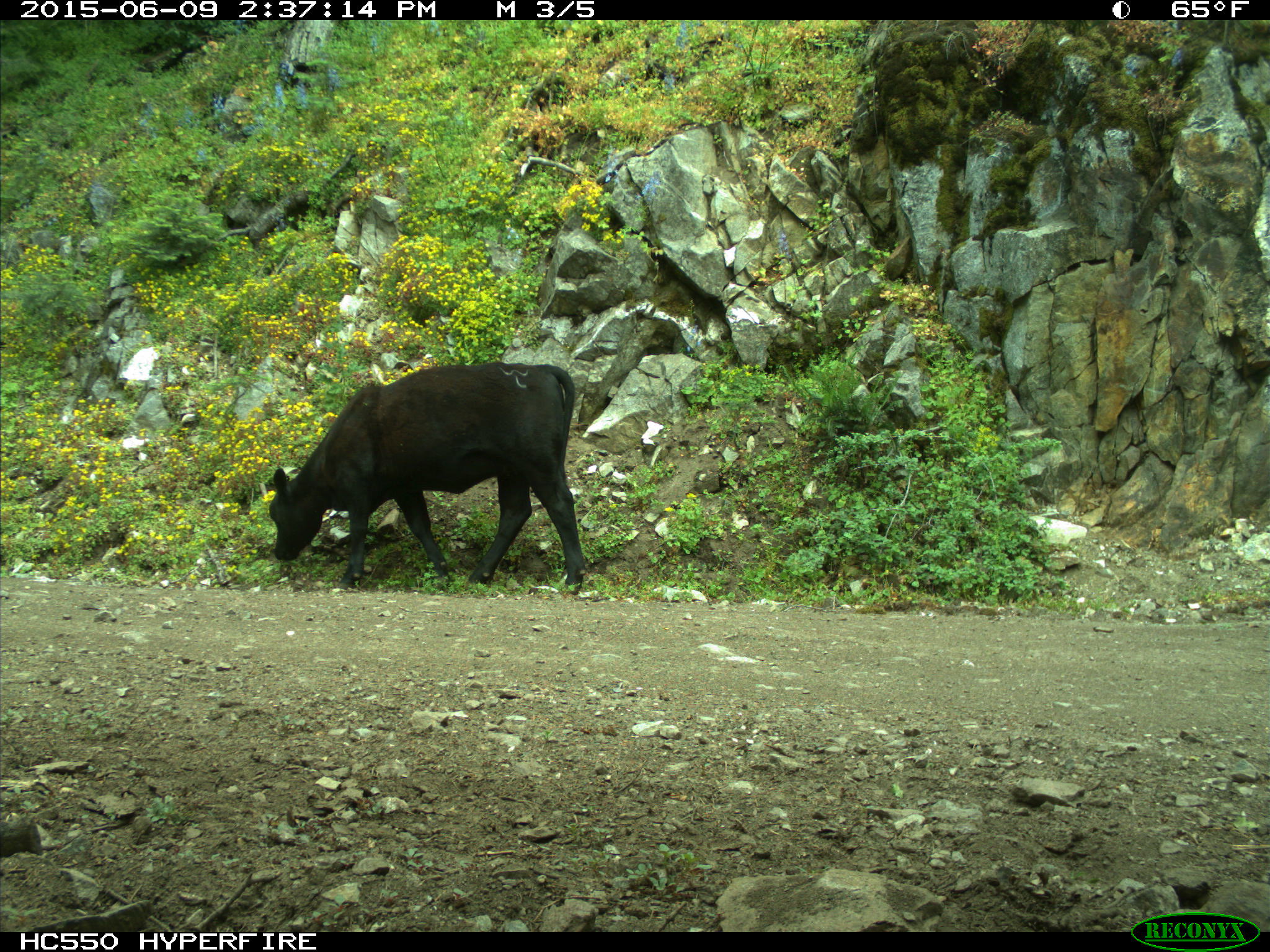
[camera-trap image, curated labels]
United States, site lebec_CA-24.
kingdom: Animalia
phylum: Chordata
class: Mammalia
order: Artiodactyla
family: Bovidae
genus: Bos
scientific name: Bos taurus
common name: domestic cow